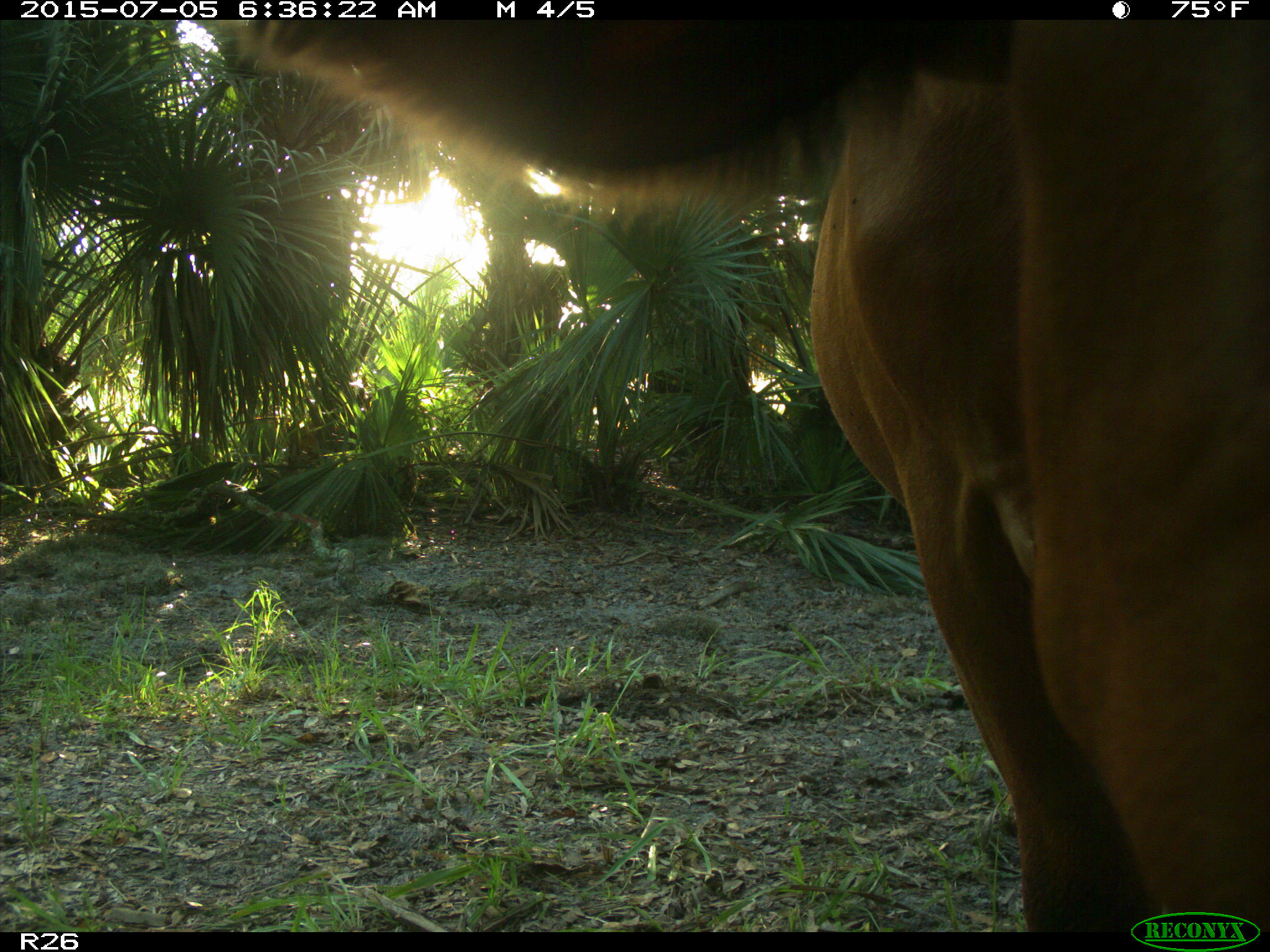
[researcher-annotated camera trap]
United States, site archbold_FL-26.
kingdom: Animalia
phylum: Chordata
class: Mammalia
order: Artiodactyla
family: Bovidae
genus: Bos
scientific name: Bos taurus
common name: domestic cow